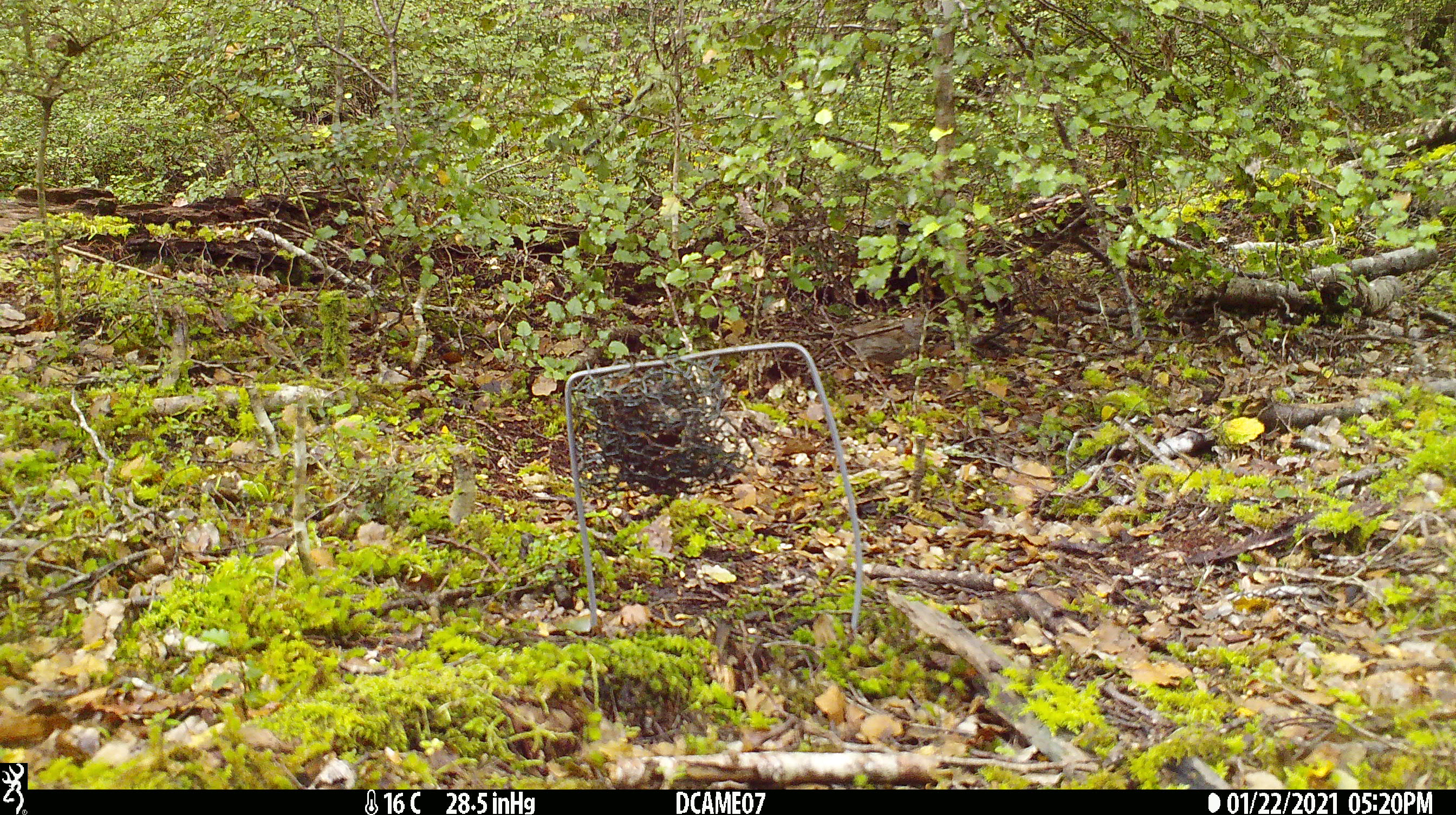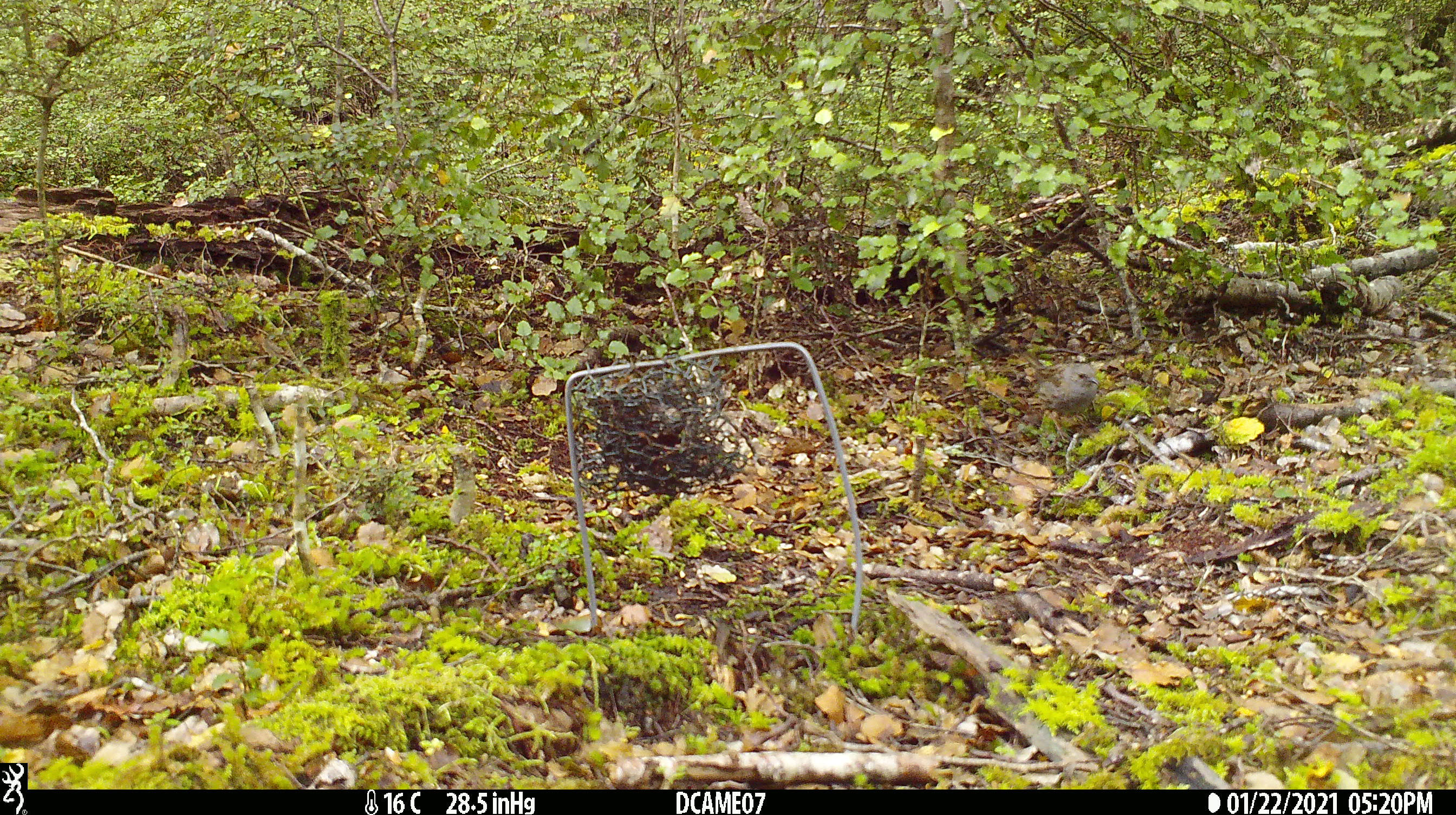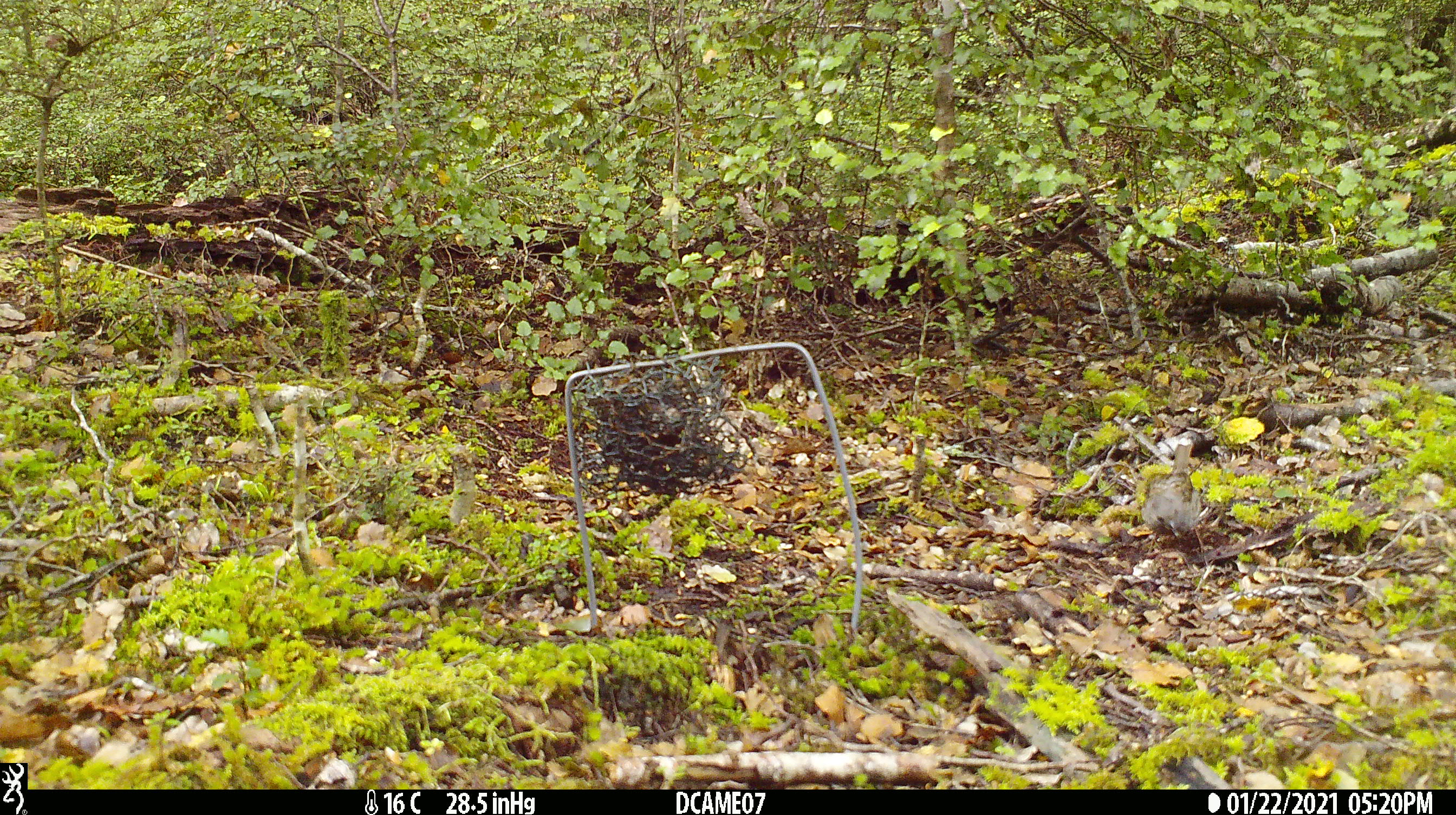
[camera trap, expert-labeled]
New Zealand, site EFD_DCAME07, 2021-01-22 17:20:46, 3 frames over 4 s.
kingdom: Animalia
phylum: Chordata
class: Aves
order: Passeriformes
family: Prunellidae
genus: Prunella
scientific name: Prunella modularis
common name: dunnock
Dunnock (Prunella modularis).